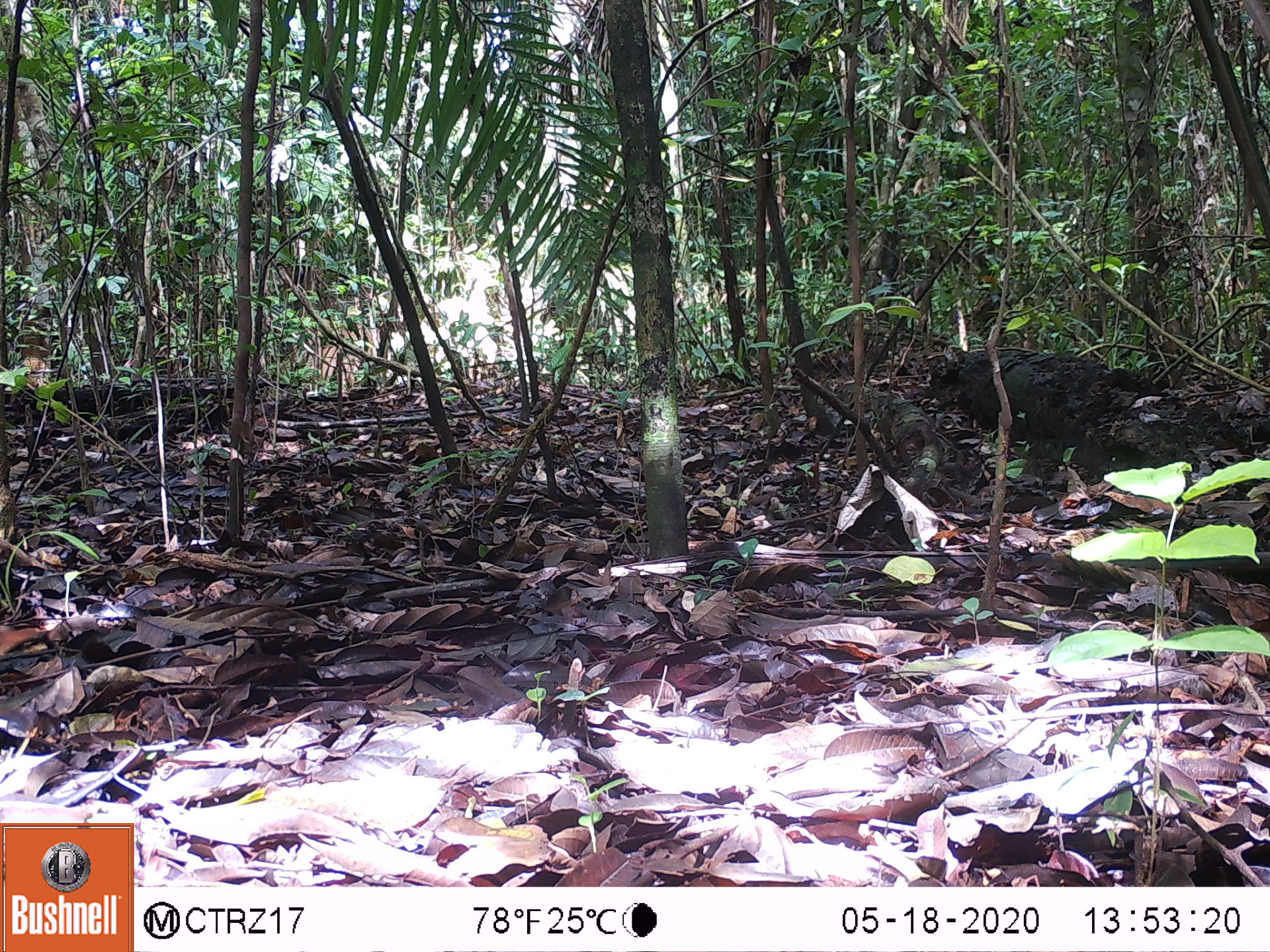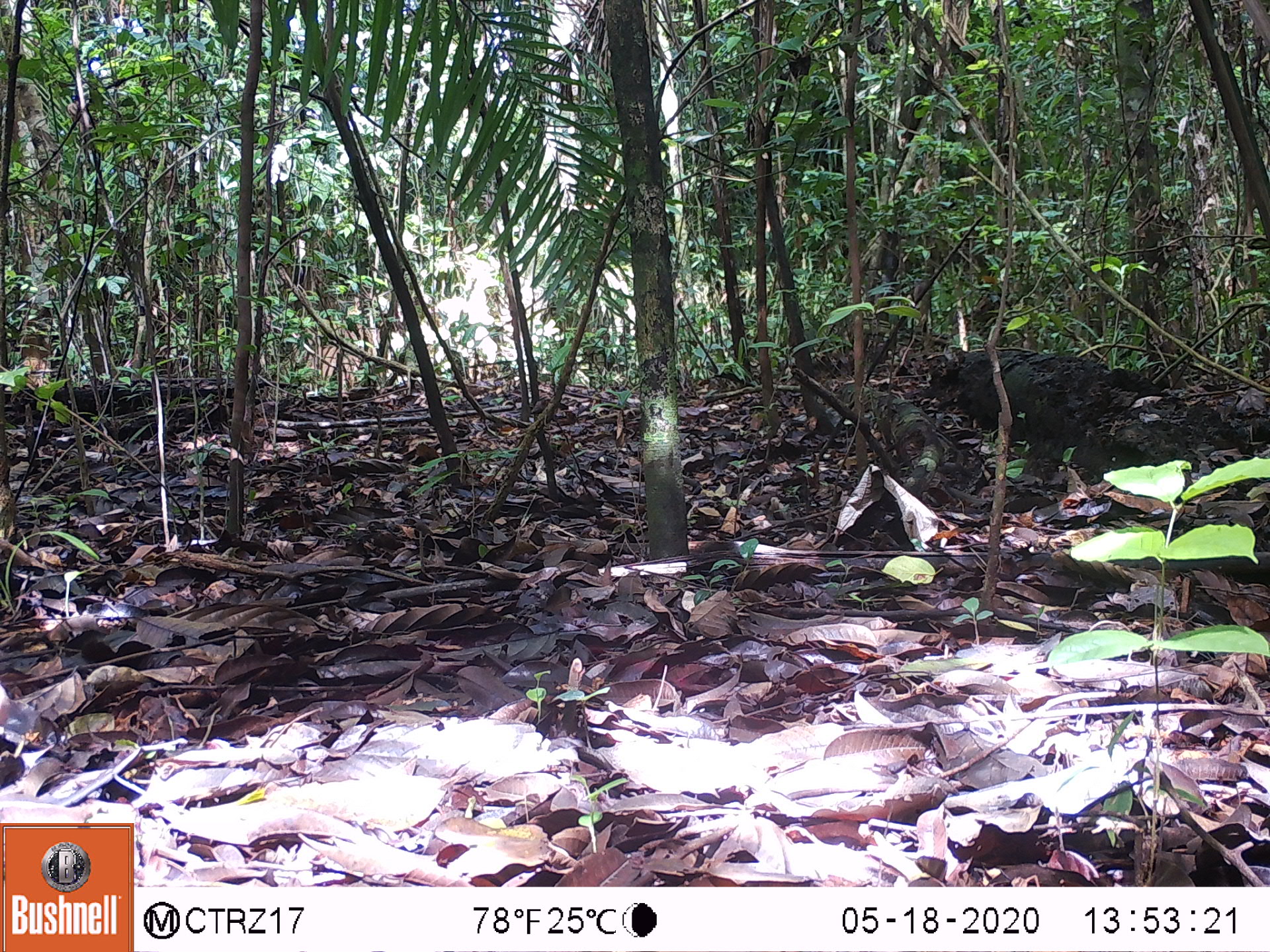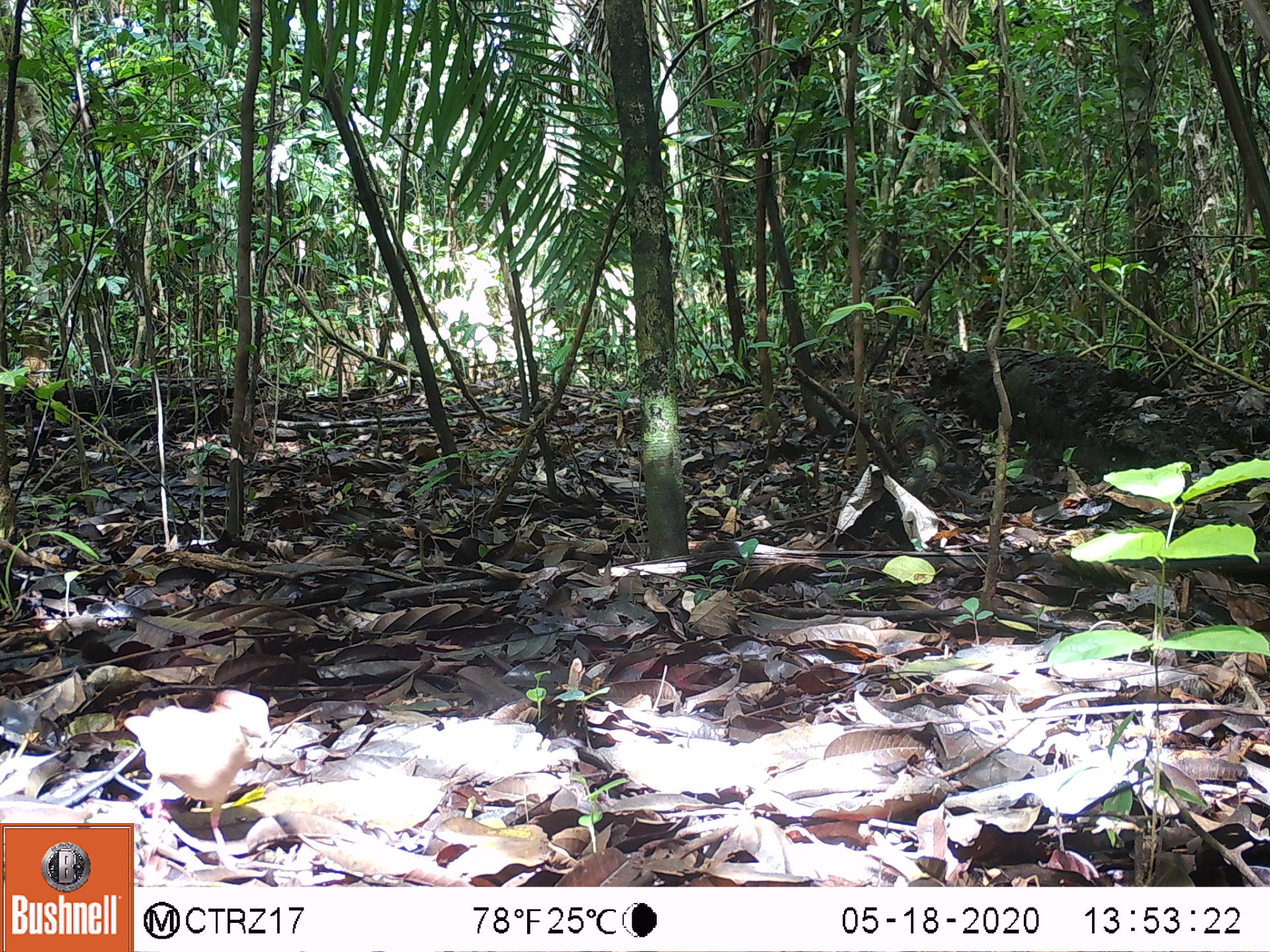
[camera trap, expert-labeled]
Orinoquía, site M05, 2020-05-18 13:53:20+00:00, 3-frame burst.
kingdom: Animalia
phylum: Chordata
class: Aves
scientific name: Aves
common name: bird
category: unknown bird